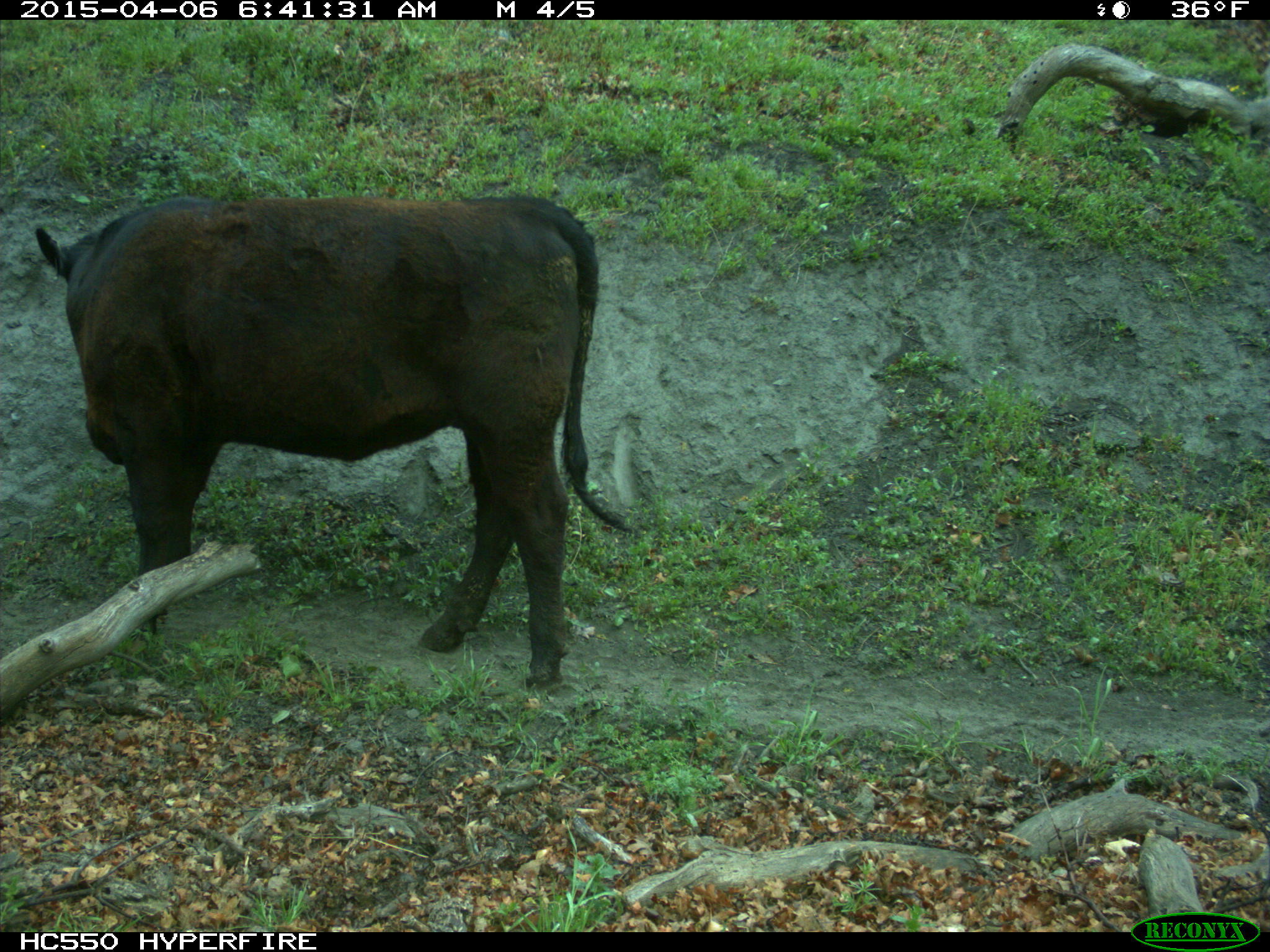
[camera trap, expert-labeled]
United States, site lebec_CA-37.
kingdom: Animalia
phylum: Chordata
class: Mammalia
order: Artiodactyla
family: Bovidae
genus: Bos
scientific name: Bos taurus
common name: domestic cow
Bos taurus (domestic cow).